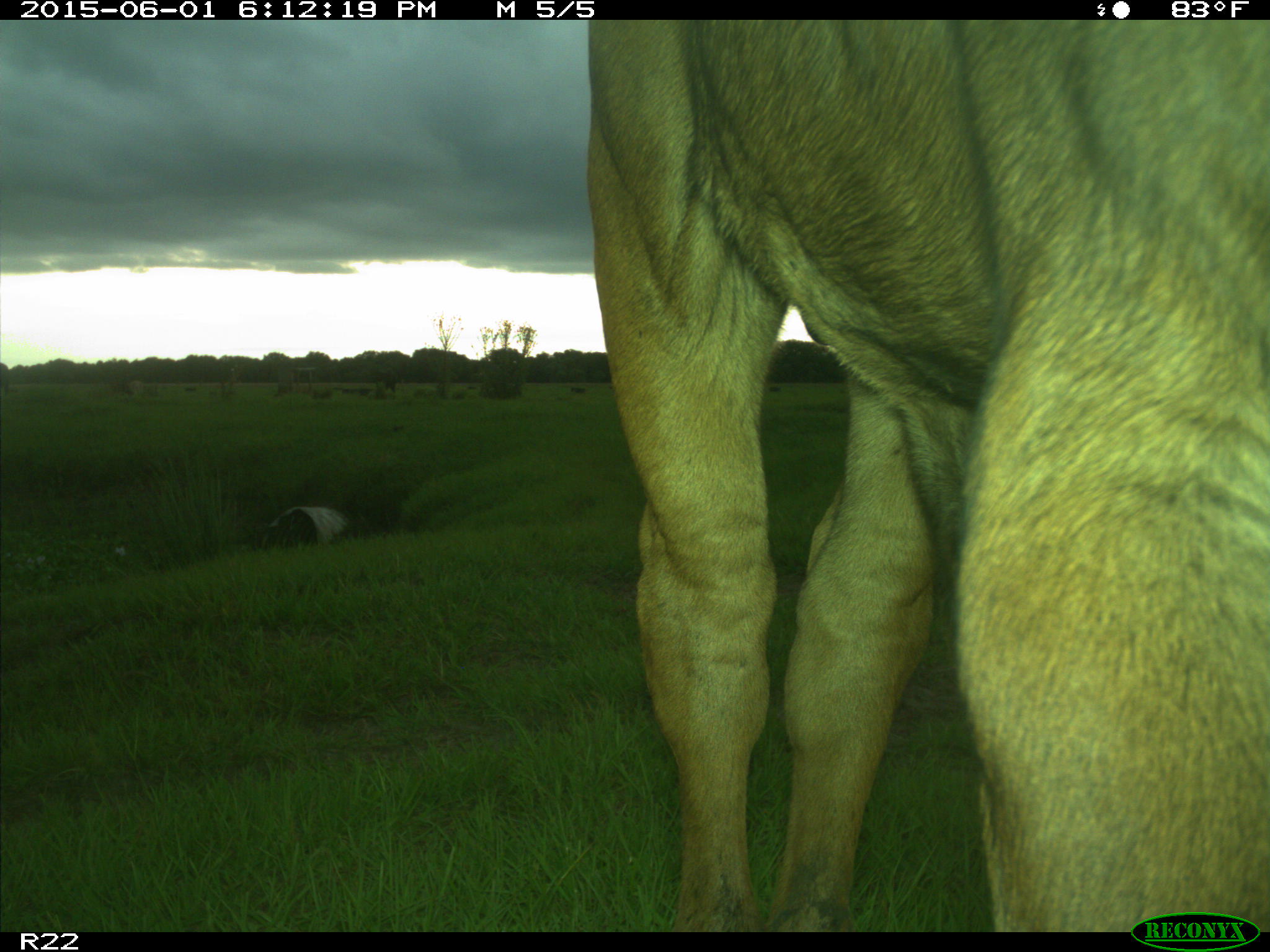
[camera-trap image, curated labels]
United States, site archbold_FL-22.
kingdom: Animalia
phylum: Chordata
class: Mammalia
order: Artiodactyla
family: Bovidae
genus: Bos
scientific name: Bos taurus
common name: domestic cow